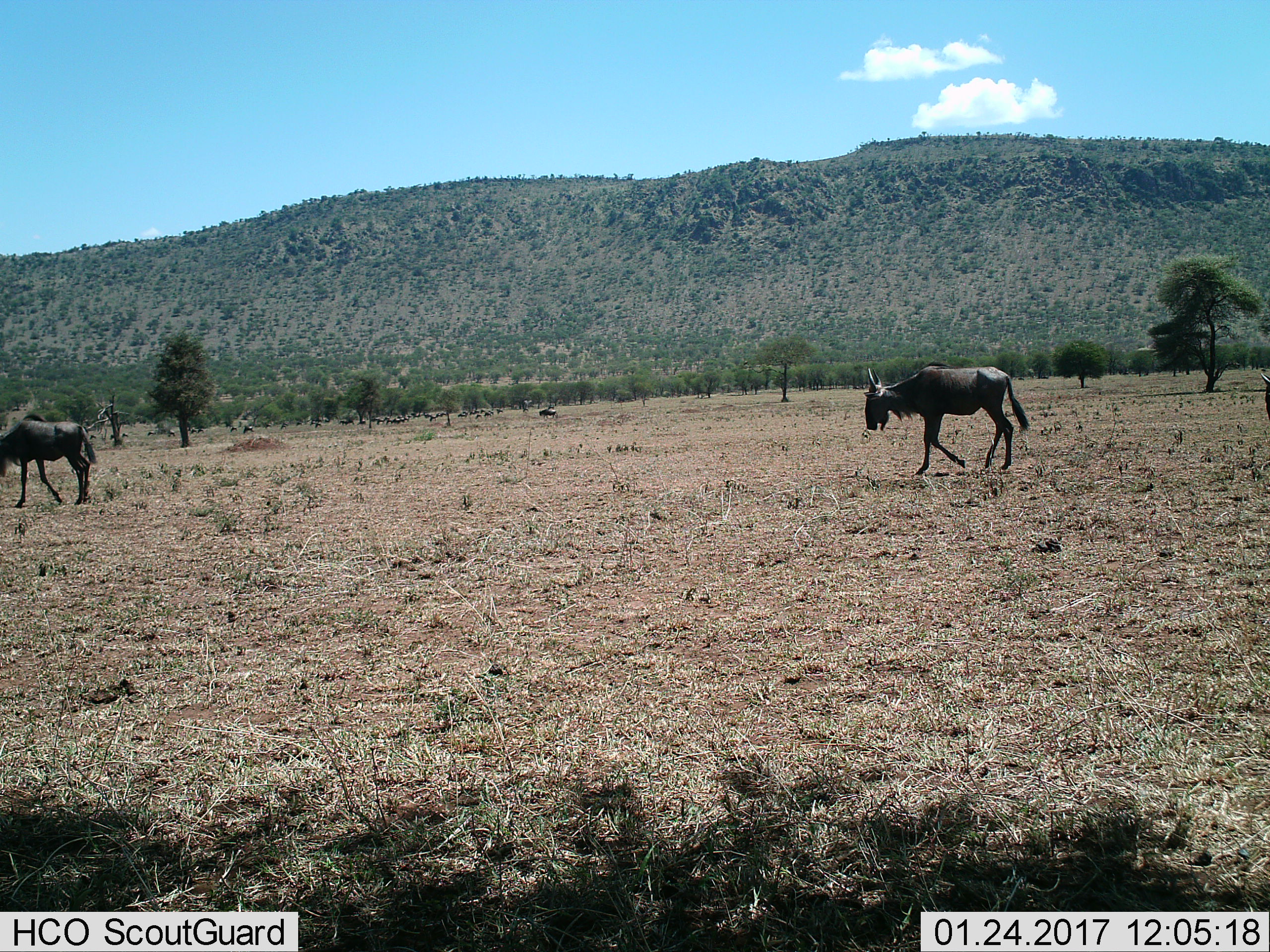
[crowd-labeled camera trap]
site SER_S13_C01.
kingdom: Animalia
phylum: Chordata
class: Mammalia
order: Artiodactyla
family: Bovidae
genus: Connochaetes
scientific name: Connochaetes taurinus taurinus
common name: blue wildebeest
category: wildebeestblue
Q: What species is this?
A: Wildebeestblue (blue wildebeest) (Connochaetes taurinus taurinus).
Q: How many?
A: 11-50.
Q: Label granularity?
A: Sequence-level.